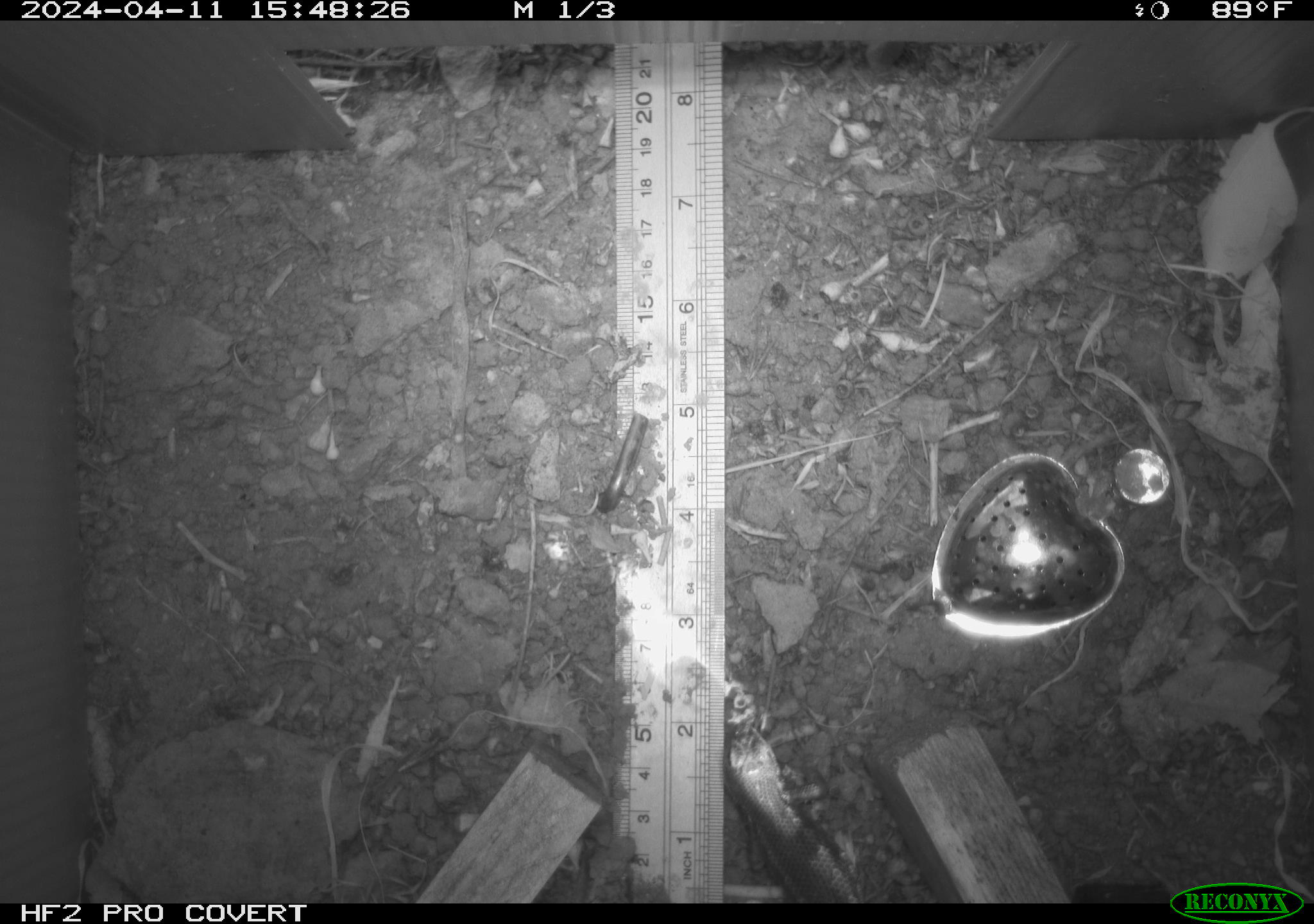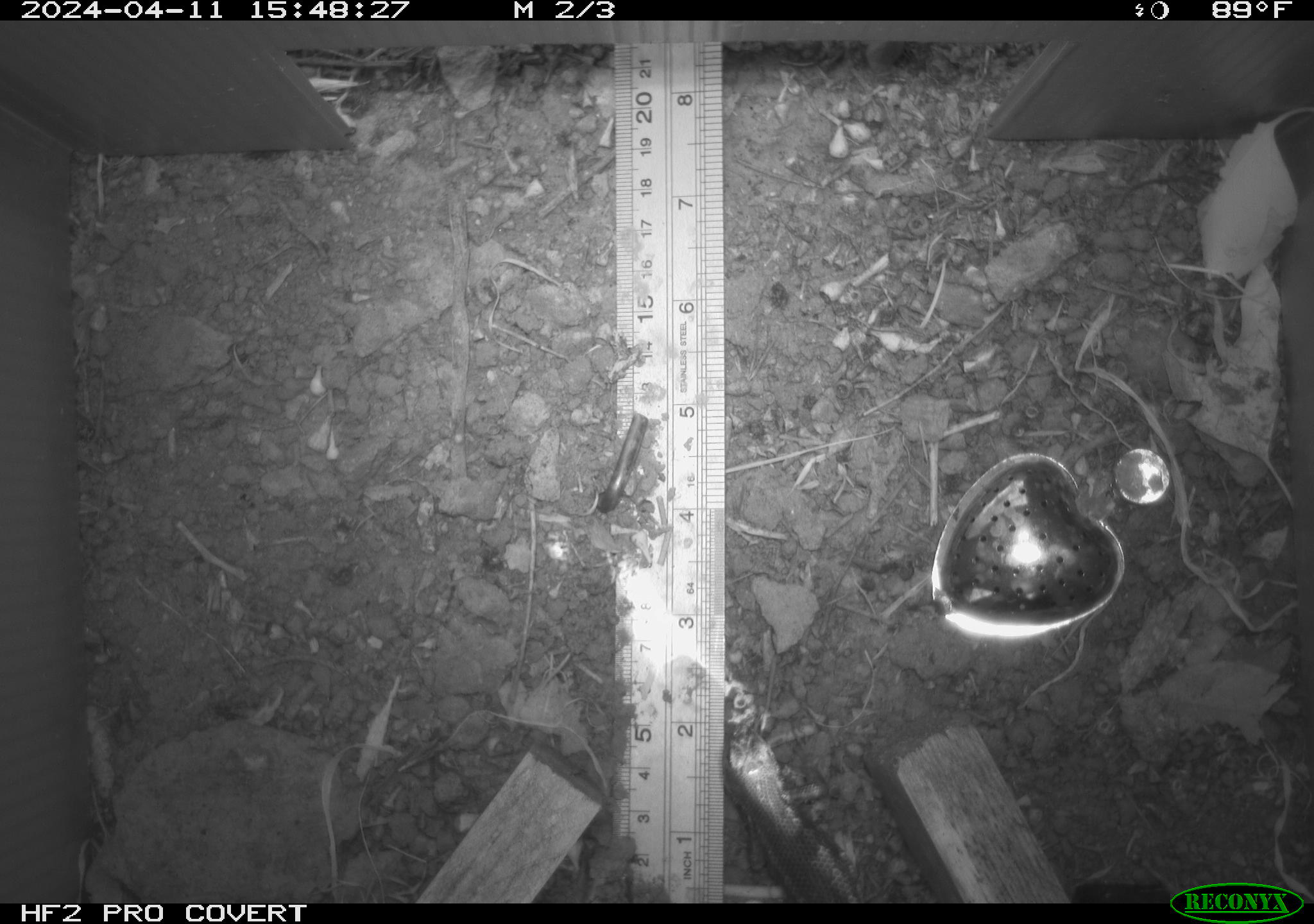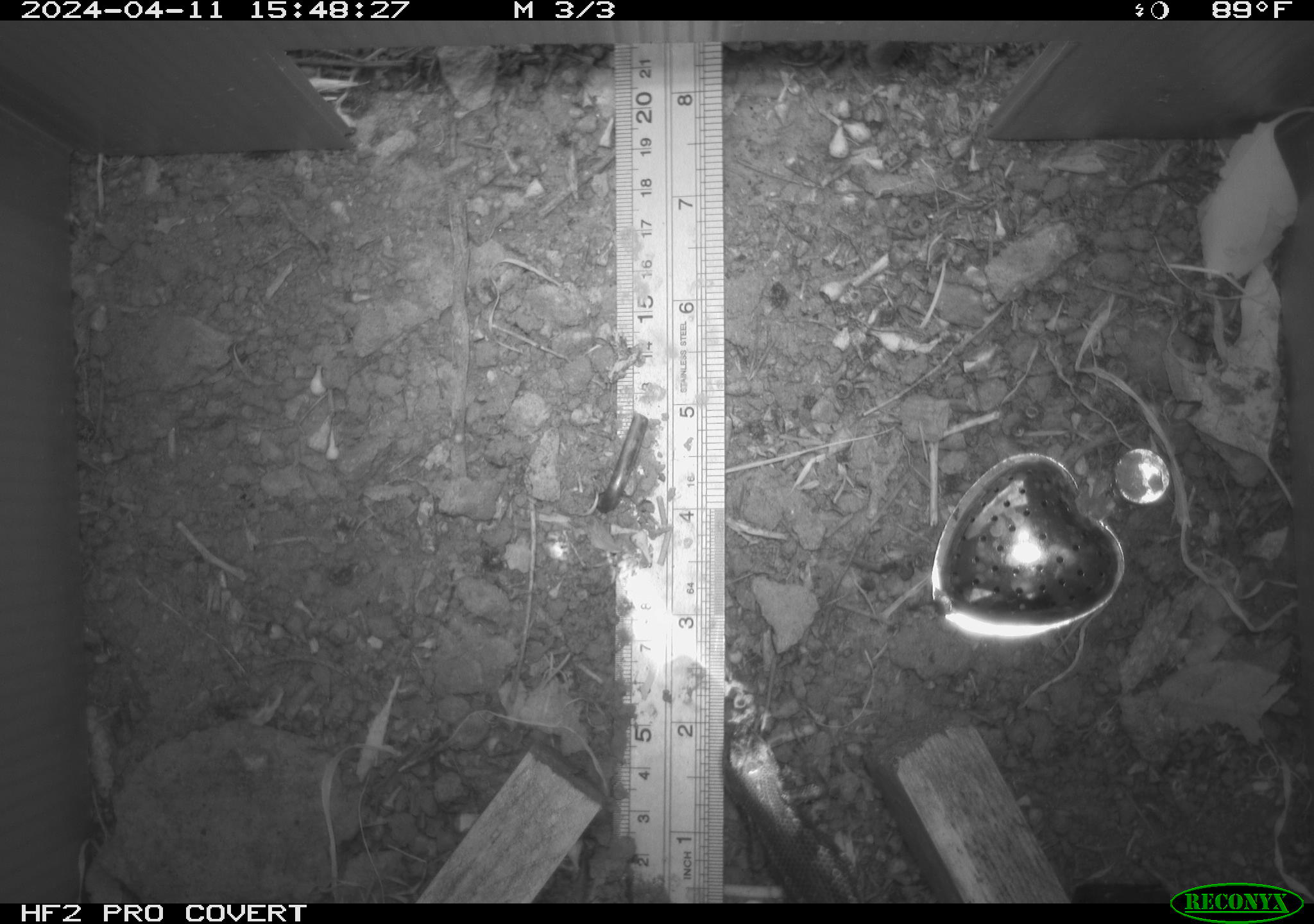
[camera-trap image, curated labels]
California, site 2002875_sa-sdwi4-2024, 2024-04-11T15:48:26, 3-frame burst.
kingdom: Animalia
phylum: Chordata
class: Reptilia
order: Squamata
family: Phrynosomatidae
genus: Sceloporus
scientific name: Sceloporus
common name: spiny lizards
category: sceloporus species